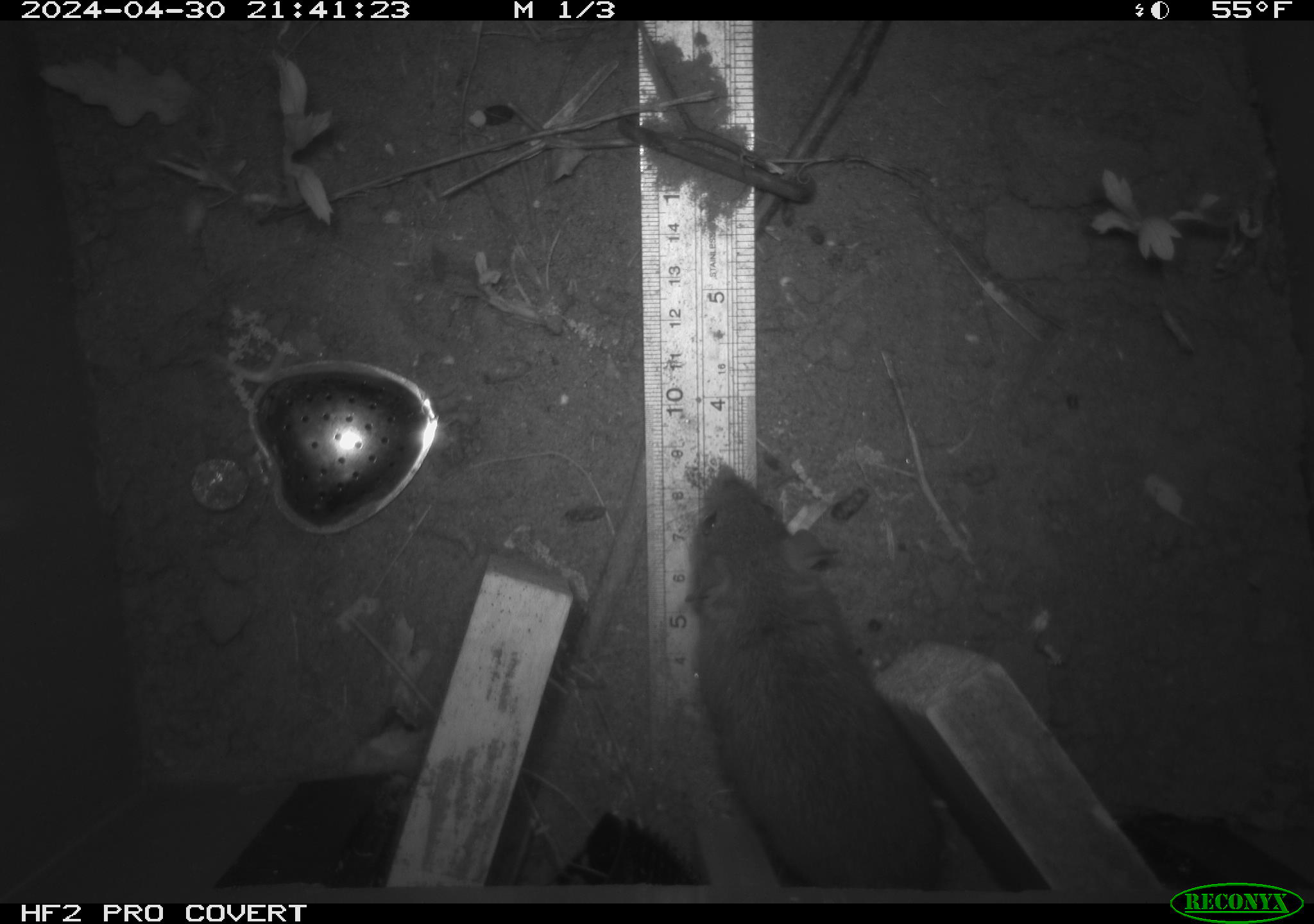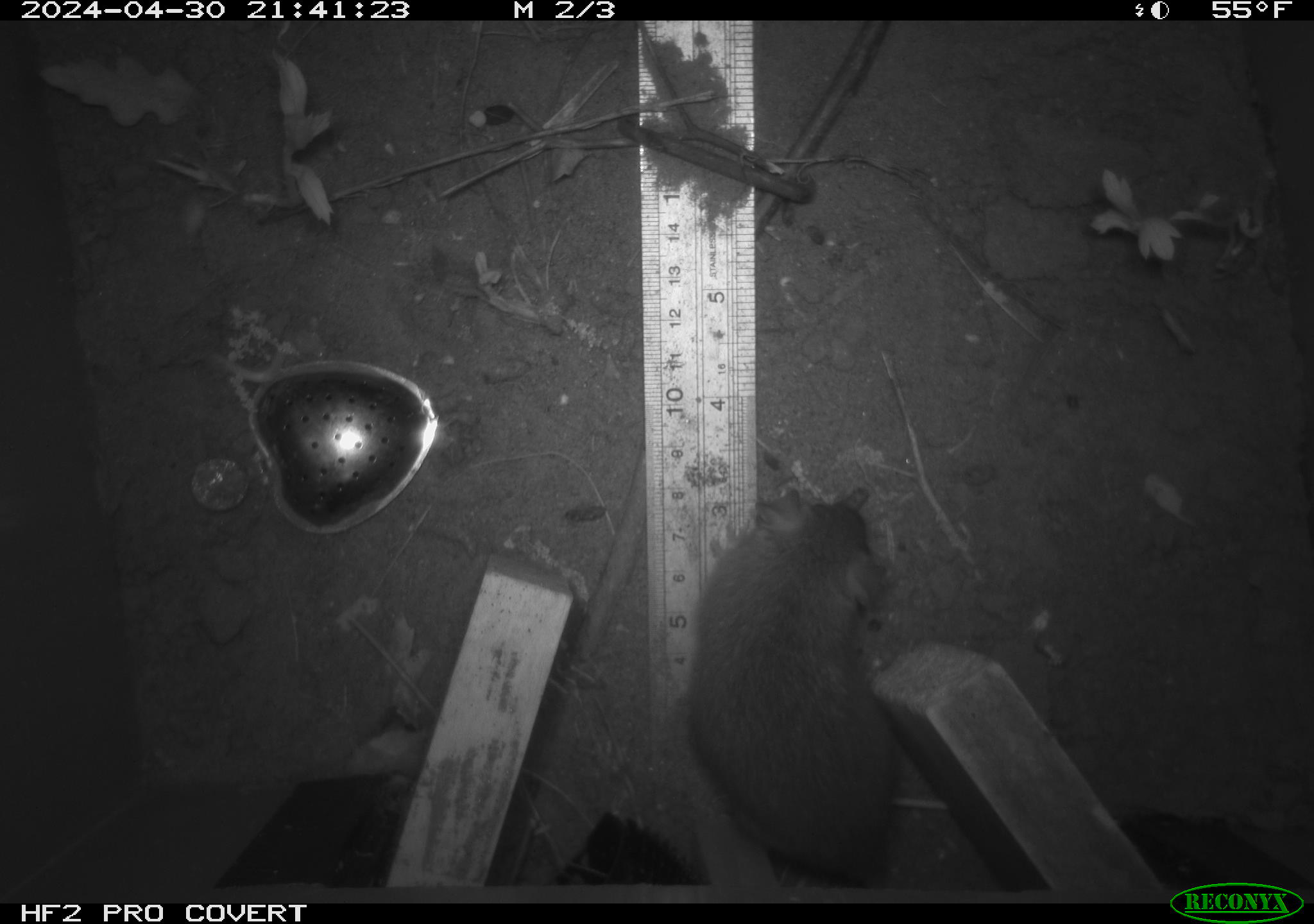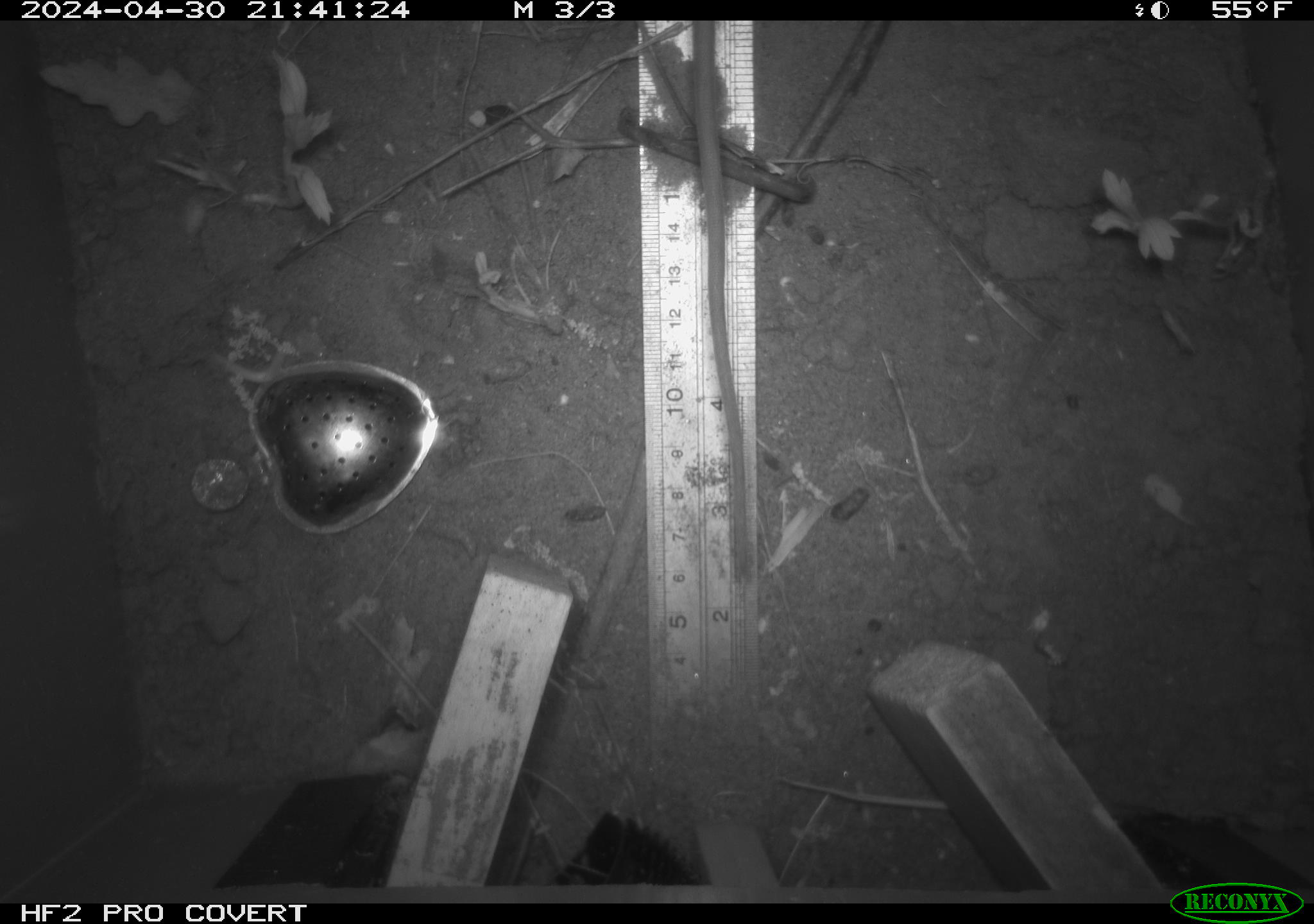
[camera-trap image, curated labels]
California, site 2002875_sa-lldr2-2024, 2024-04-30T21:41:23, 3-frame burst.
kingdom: Animalia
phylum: Chordata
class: Mammalia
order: Rodentia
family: Muridae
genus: Rattus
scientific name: Rattus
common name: rat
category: rattus species